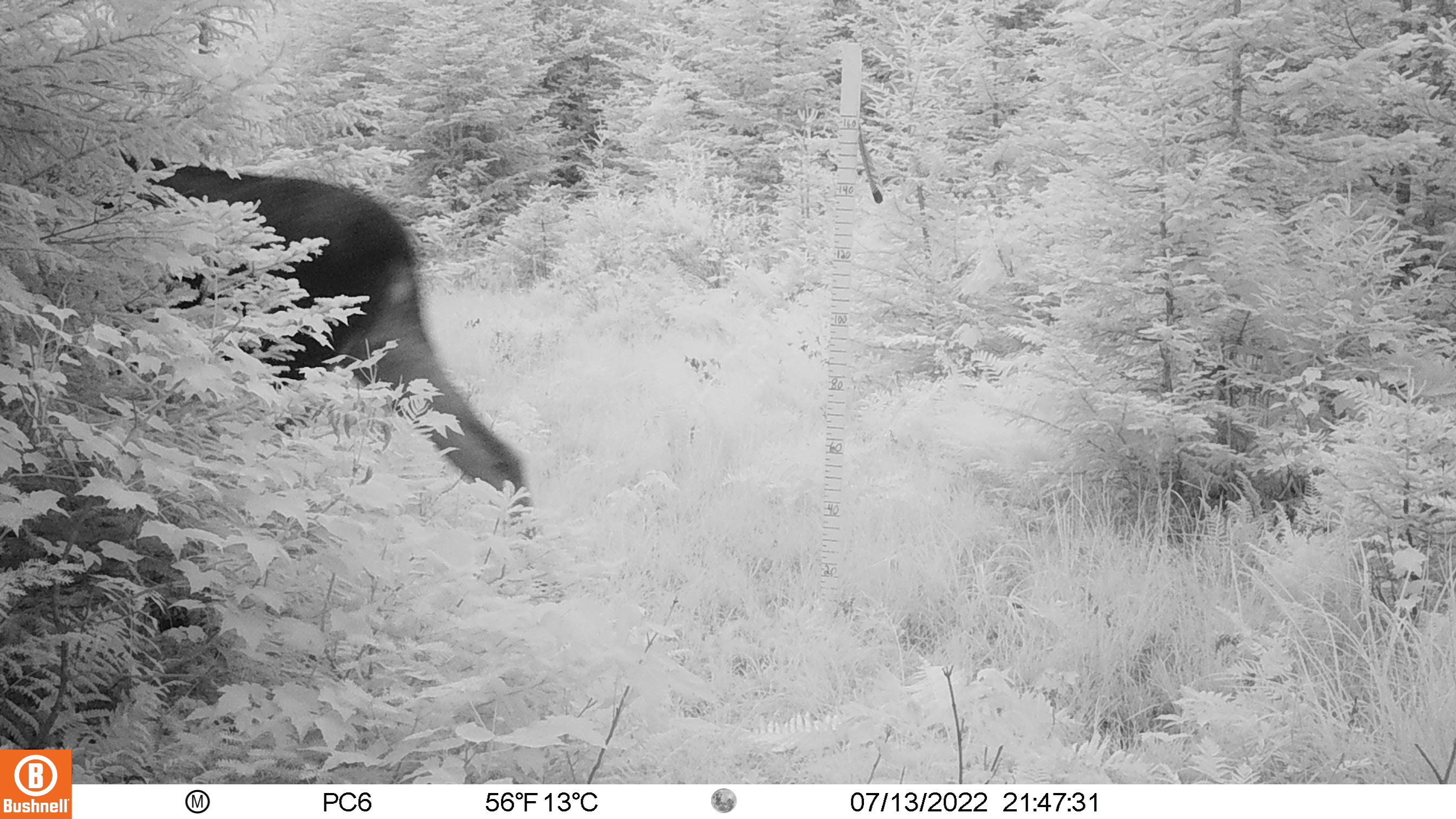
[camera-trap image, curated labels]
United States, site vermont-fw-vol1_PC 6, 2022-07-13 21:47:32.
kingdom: Animalia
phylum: Chordata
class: Mammalia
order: Artiodactyla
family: Cervidae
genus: Alces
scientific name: Alces alces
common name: moose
Moose (Alces alces).